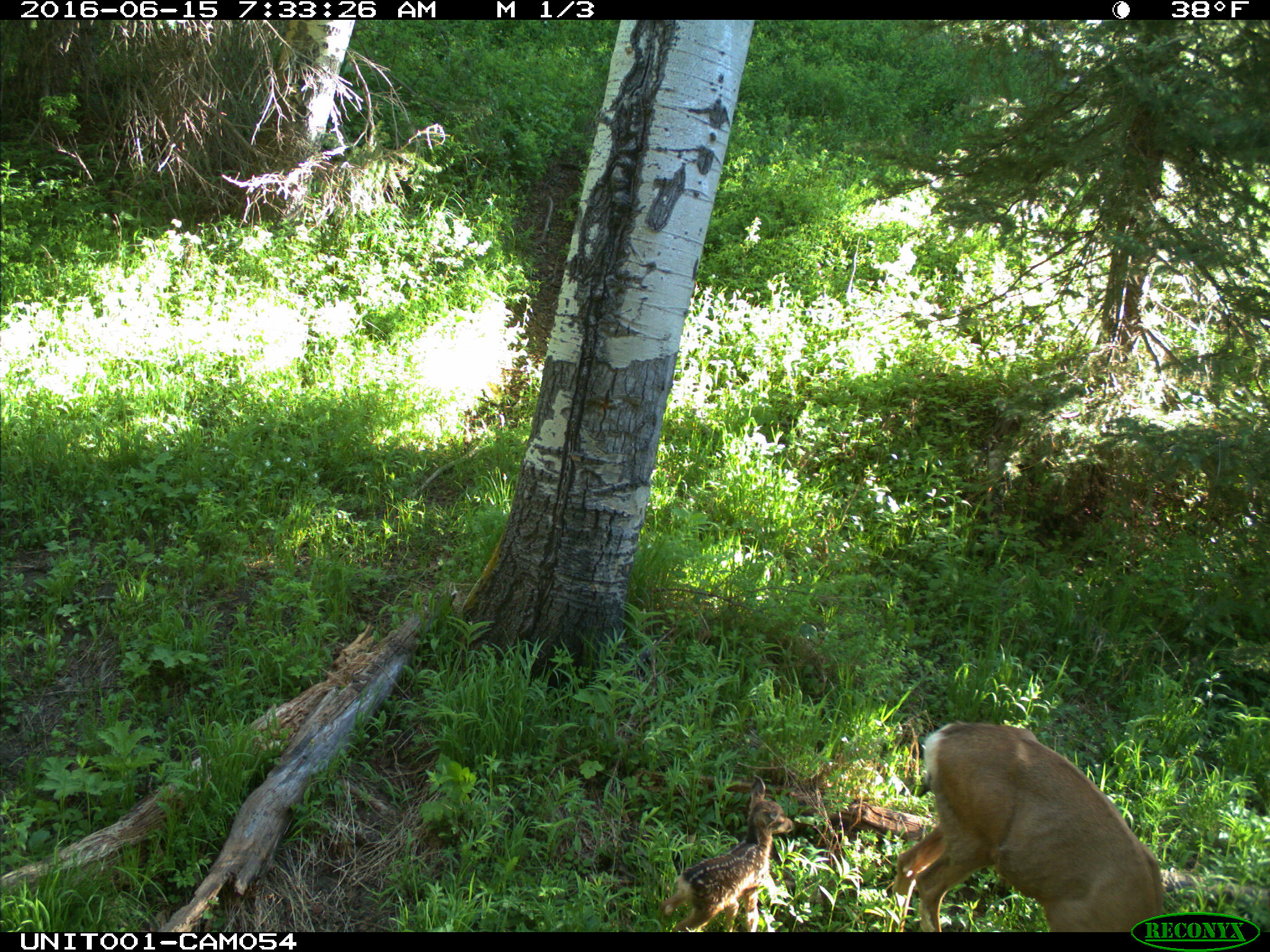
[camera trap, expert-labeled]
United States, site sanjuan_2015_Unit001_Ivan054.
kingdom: Animalia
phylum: Chordata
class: Mammalia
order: Artiodactyla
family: Cervidae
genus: Odocoileus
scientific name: Odocoileus hemionus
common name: mule deer